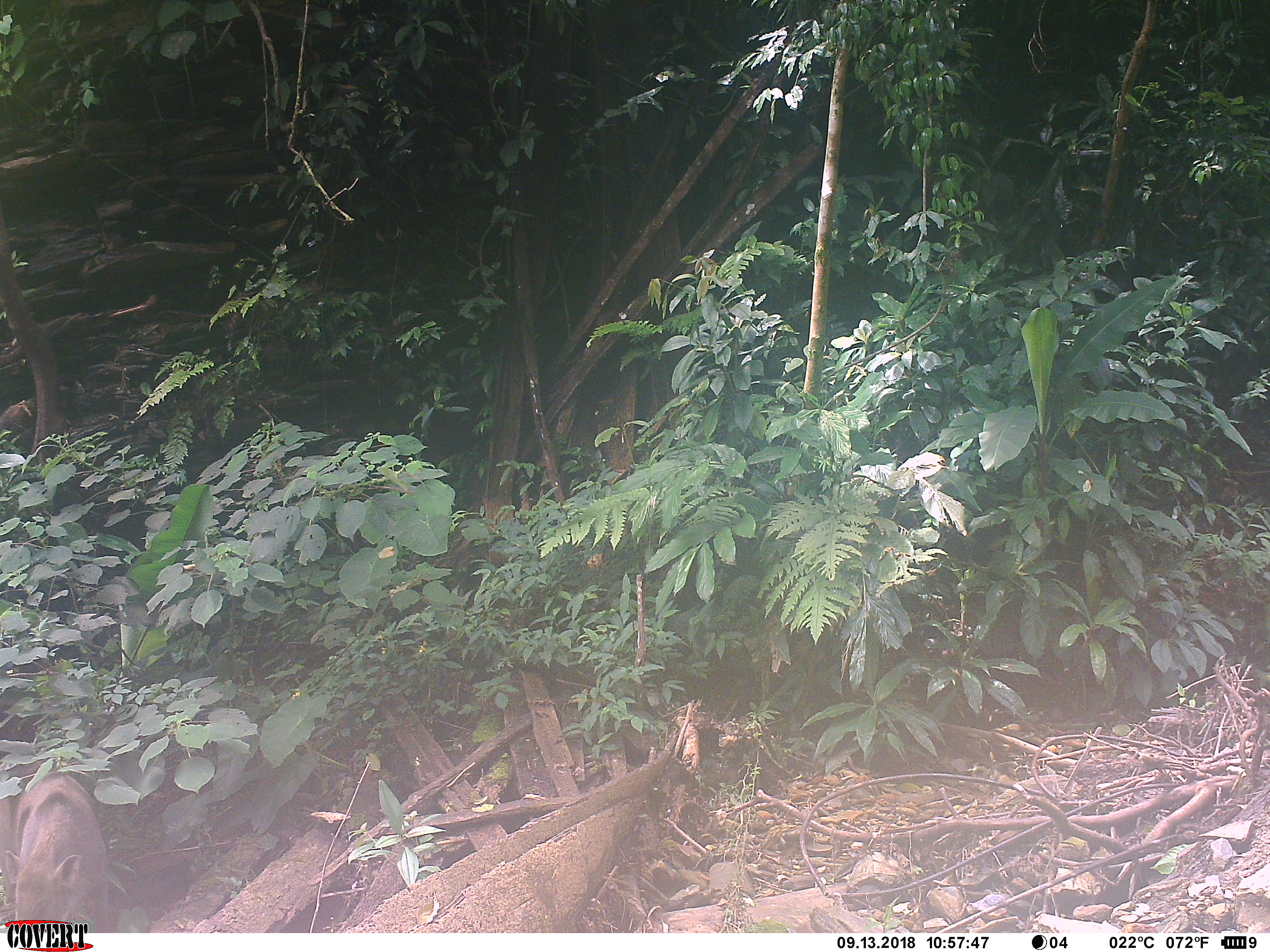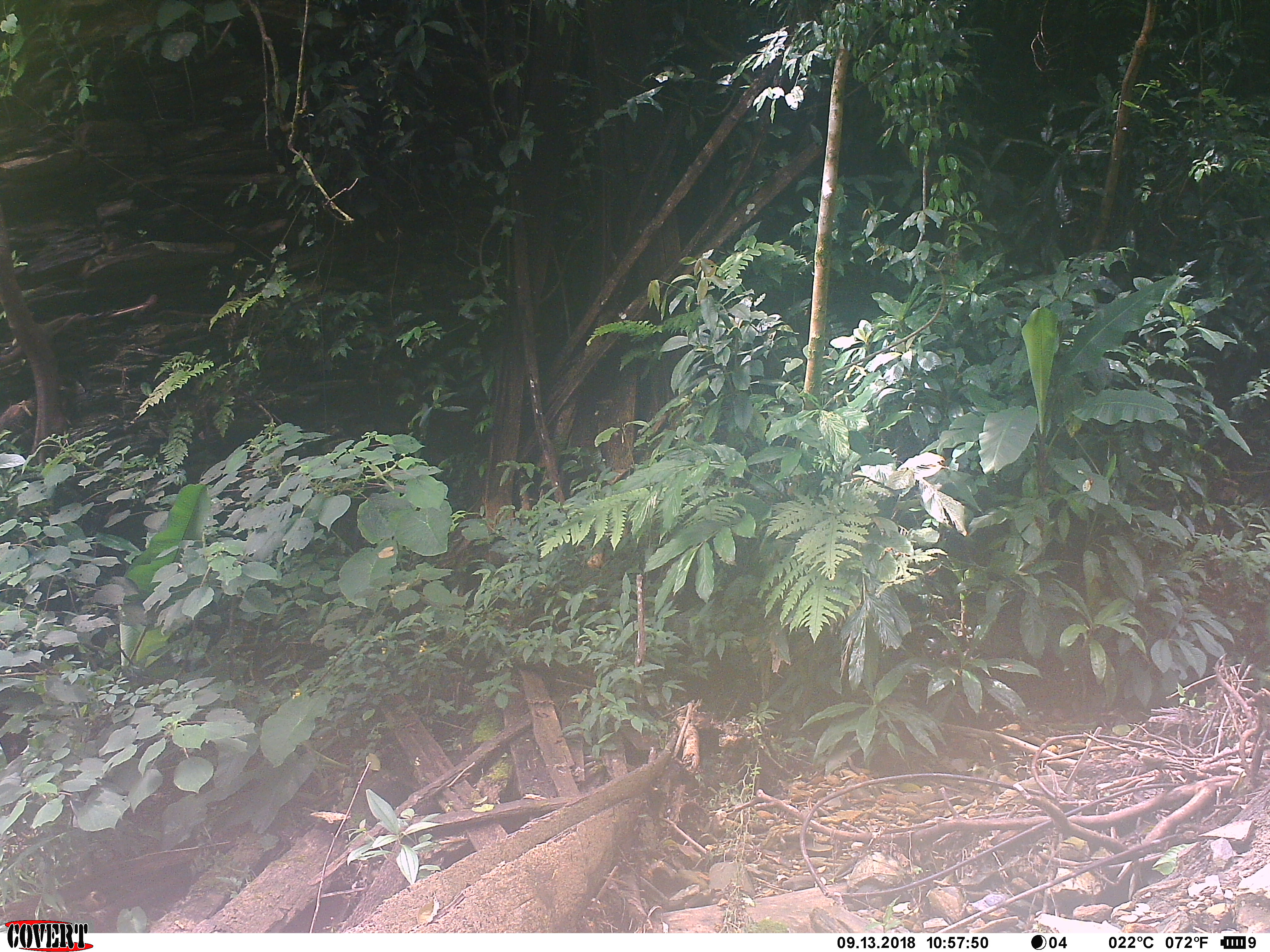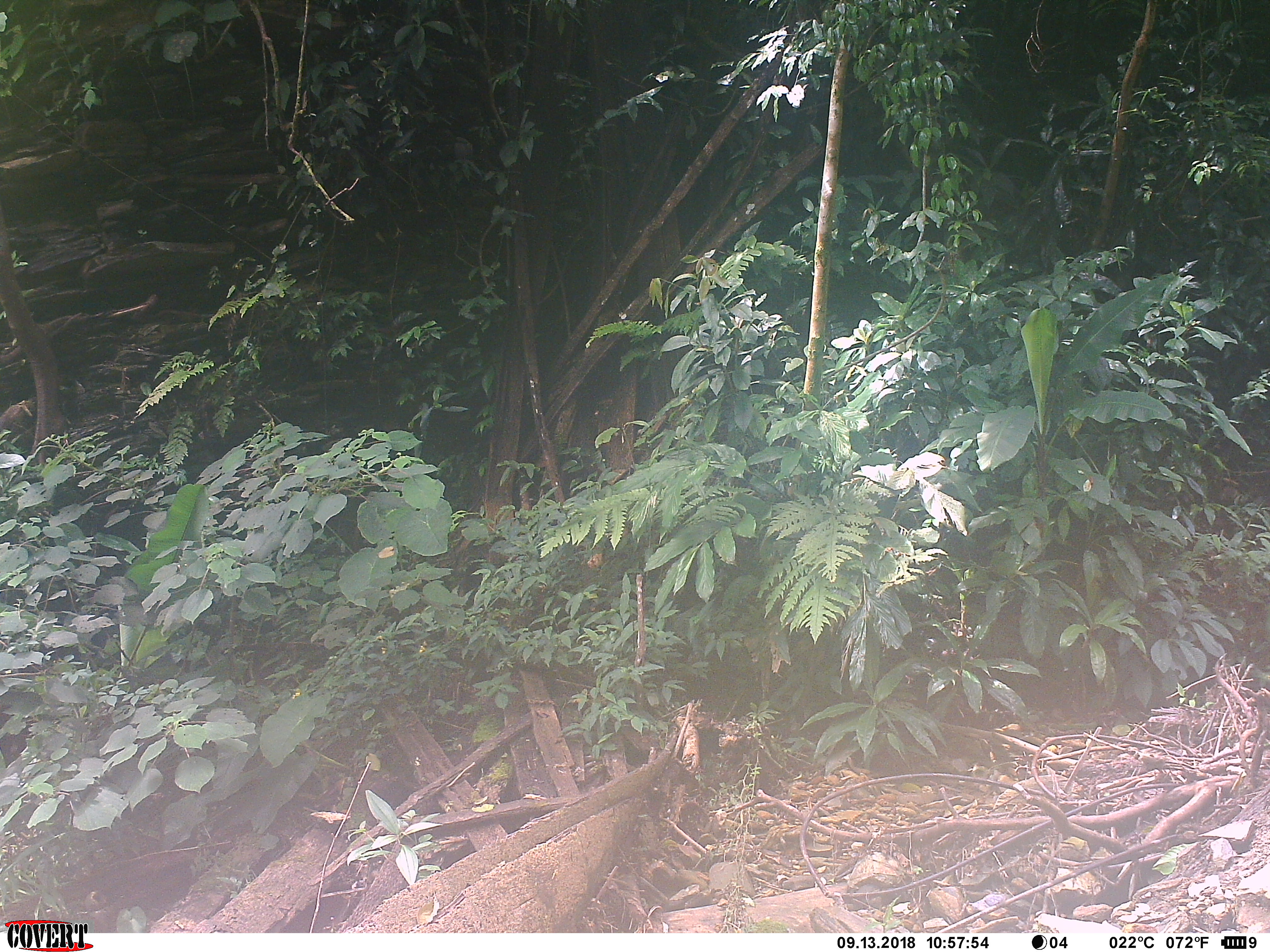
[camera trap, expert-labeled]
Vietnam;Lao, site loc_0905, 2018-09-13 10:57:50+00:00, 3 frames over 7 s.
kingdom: Animalia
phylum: Chordata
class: Mammalia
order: Artiodactyla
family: Suidae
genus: Sus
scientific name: Sus scrofa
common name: eurasian wild pig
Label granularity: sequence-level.